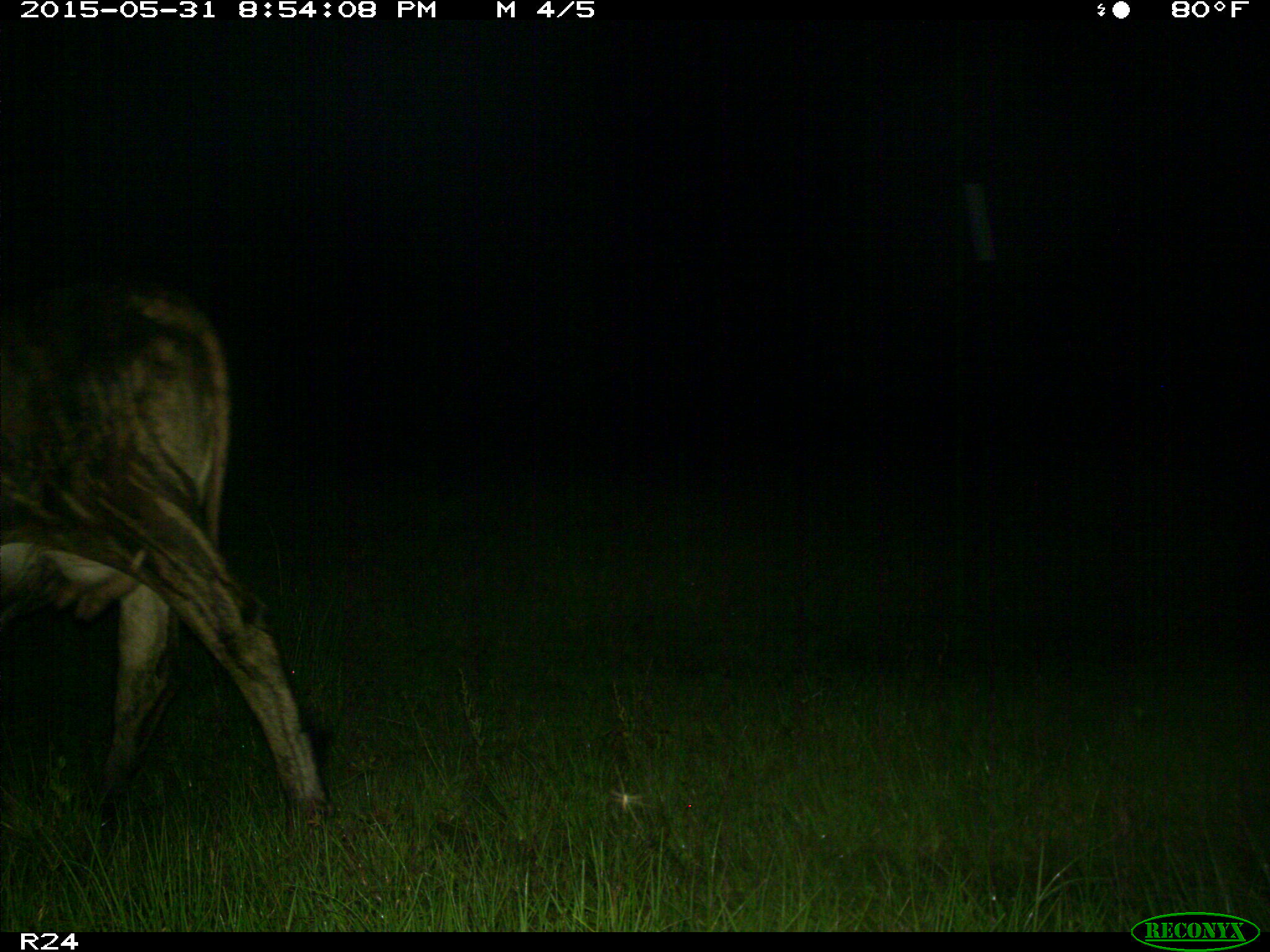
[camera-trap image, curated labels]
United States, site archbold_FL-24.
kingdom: Animalia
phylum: Chordata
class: Mammalia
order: Artiodactyla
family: Bovidae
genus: Bos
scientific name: Bos taurus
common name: domestic cow